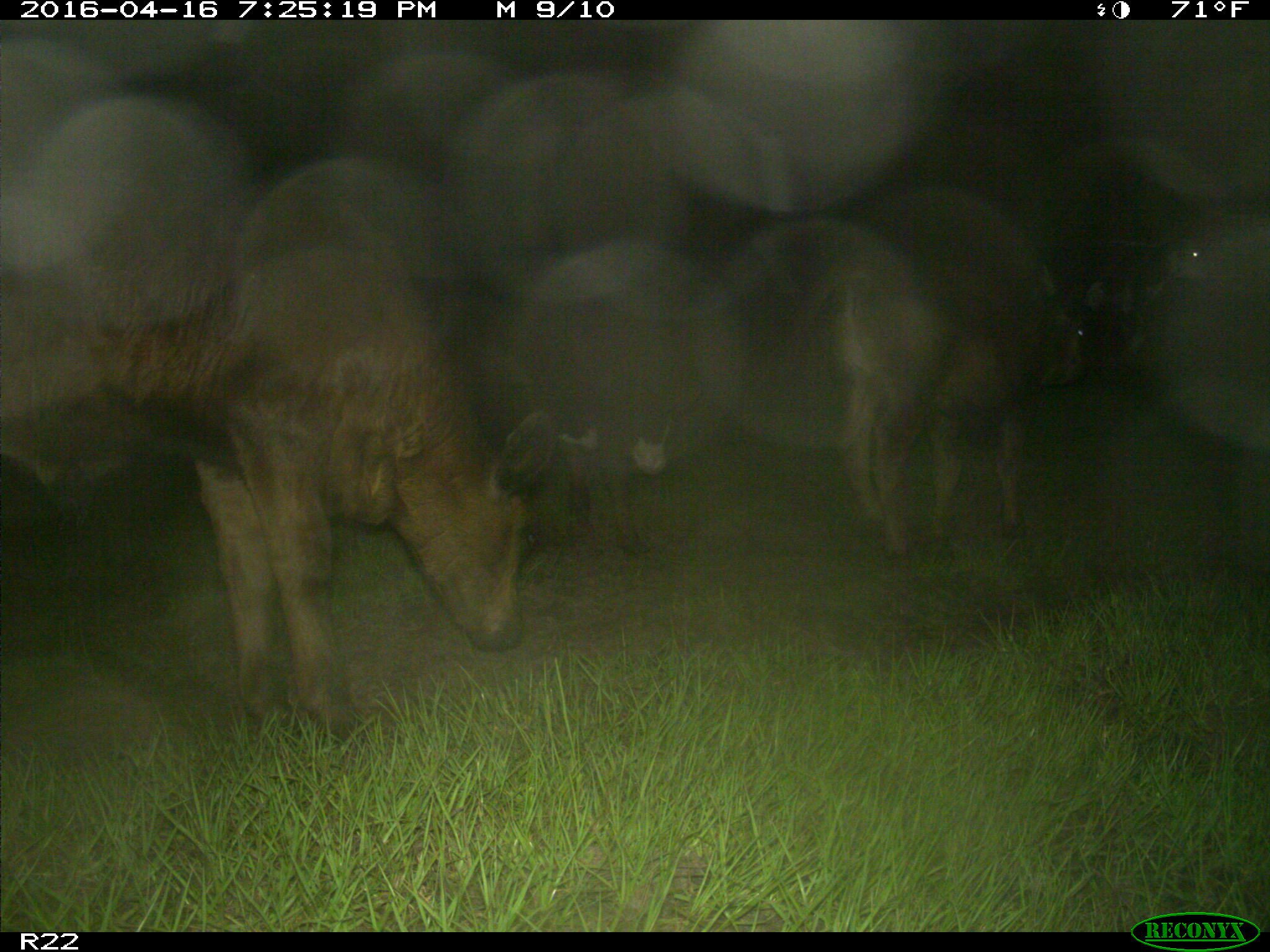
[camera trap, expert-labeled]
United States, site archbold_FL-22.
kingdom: Animalia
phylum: Chordata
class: Mammalia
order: Artiodactyla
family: Bovidae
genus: Bos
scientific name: Bos taurus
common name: domestic cow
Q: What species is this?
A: Bos taurus (domestic cow).